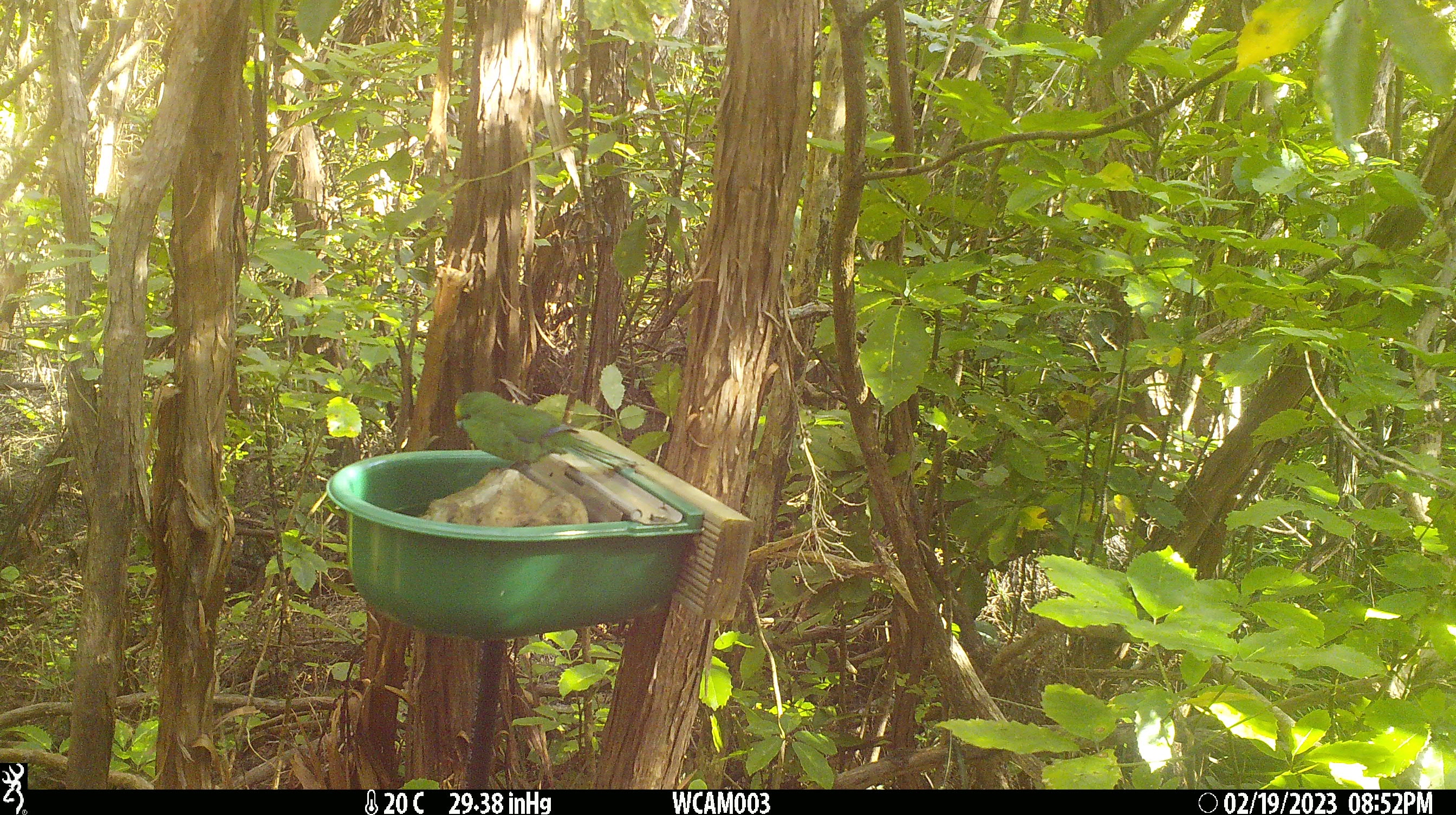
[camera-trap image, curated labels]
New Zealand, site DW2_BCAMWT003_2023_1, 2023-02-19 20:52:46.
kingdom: Animalia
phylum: Chordata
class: Aves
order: Psittaciformes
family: Psittaculidae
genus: Cyanoramphus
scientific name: Cyanoramphus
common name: parakeet